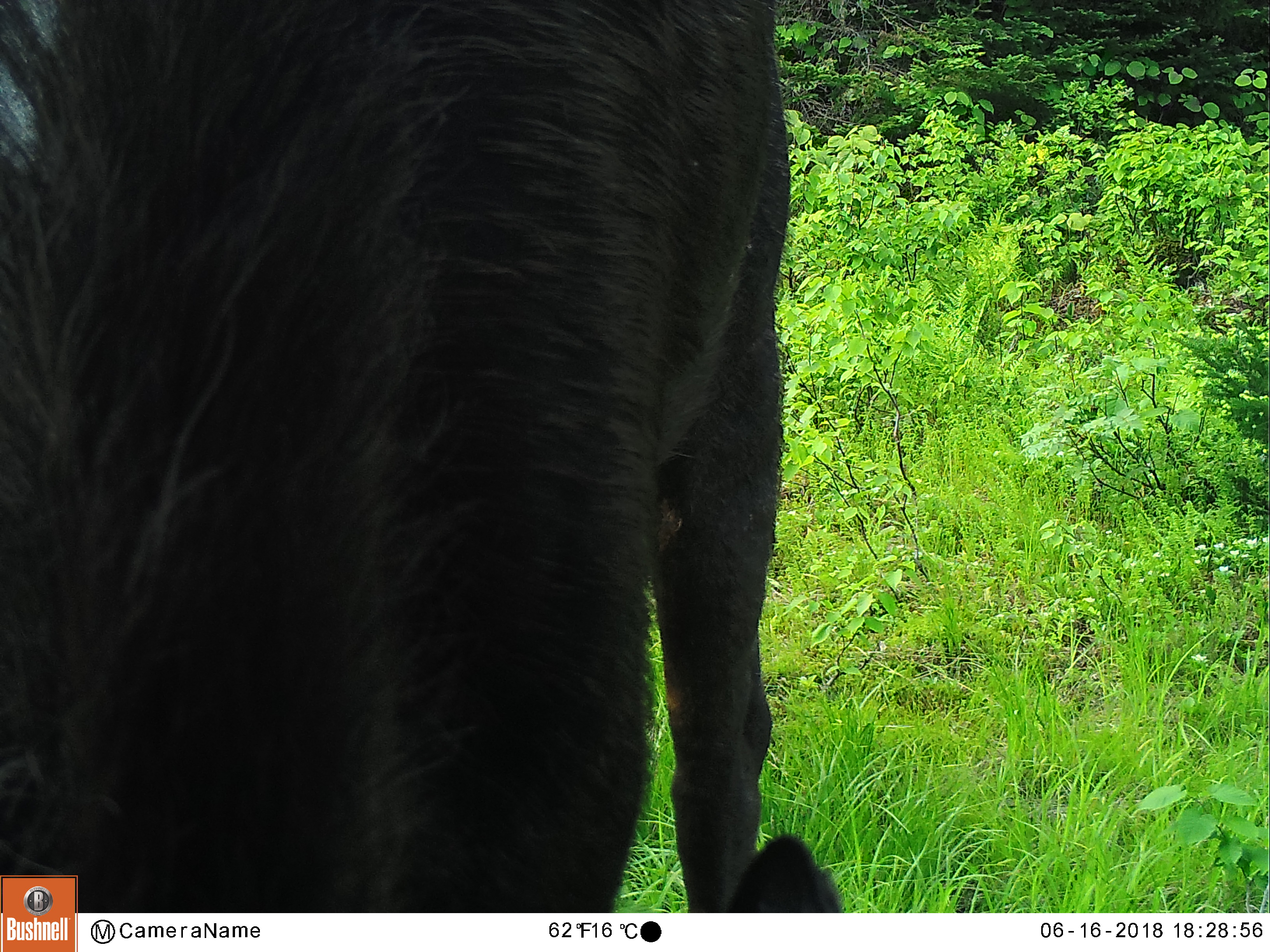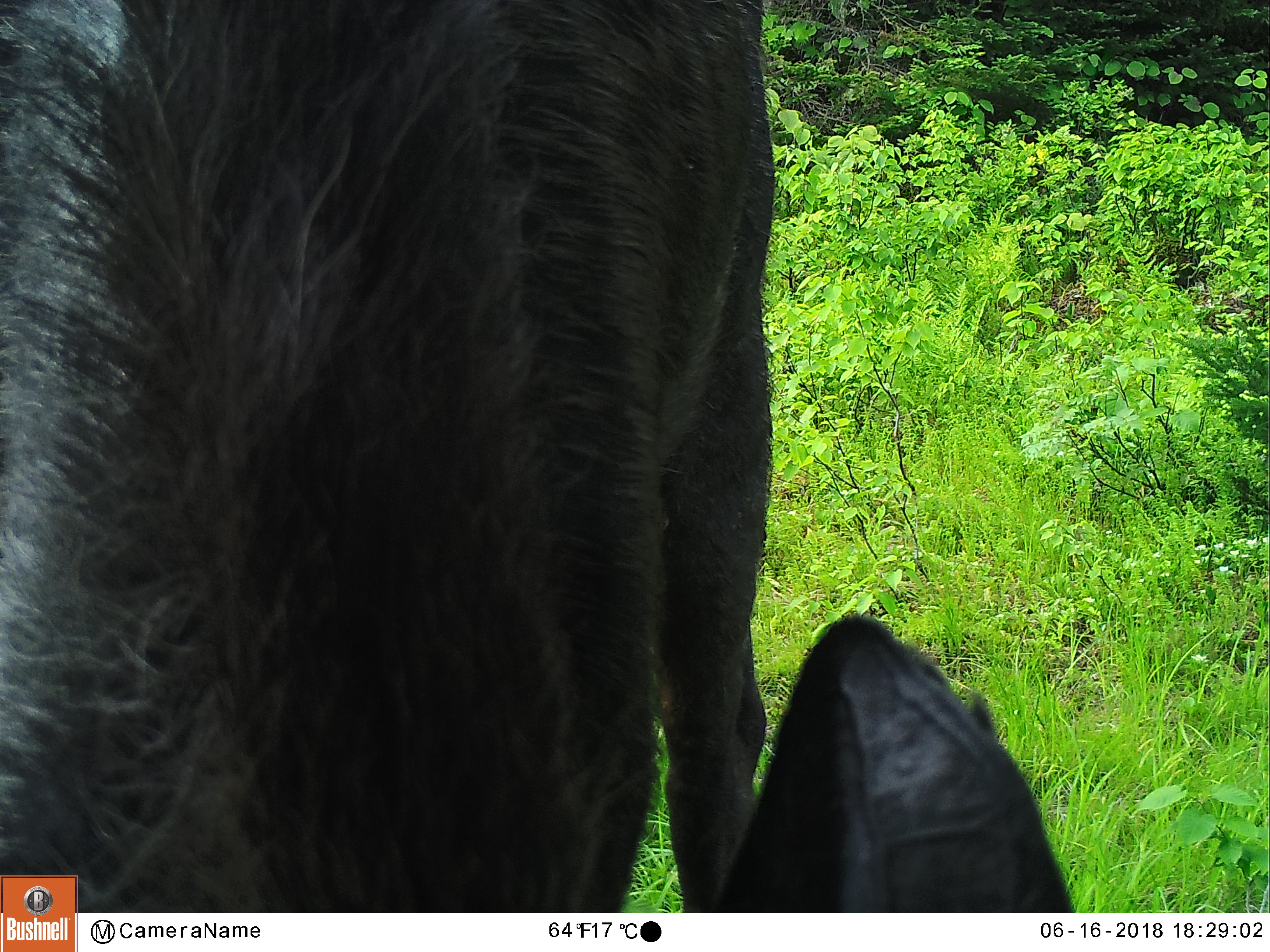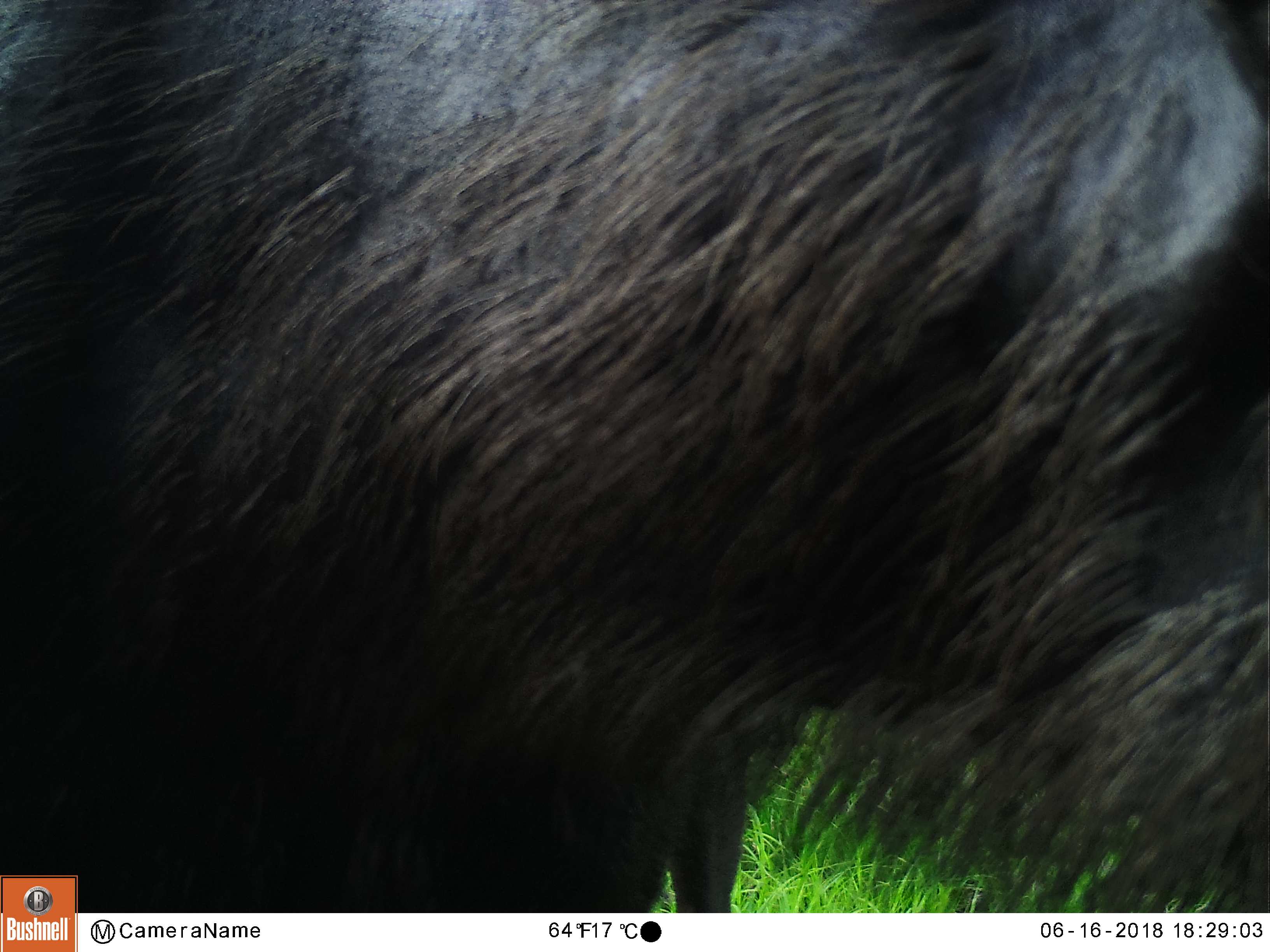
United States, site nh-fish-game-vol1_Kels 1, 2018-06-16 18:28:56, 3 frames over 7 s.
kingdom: Animalia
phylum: Chordata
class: Mammalia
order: Artiodactyla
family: Cervidae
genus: Alces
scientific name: Alces alces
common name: moose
Moose (Alces alces).